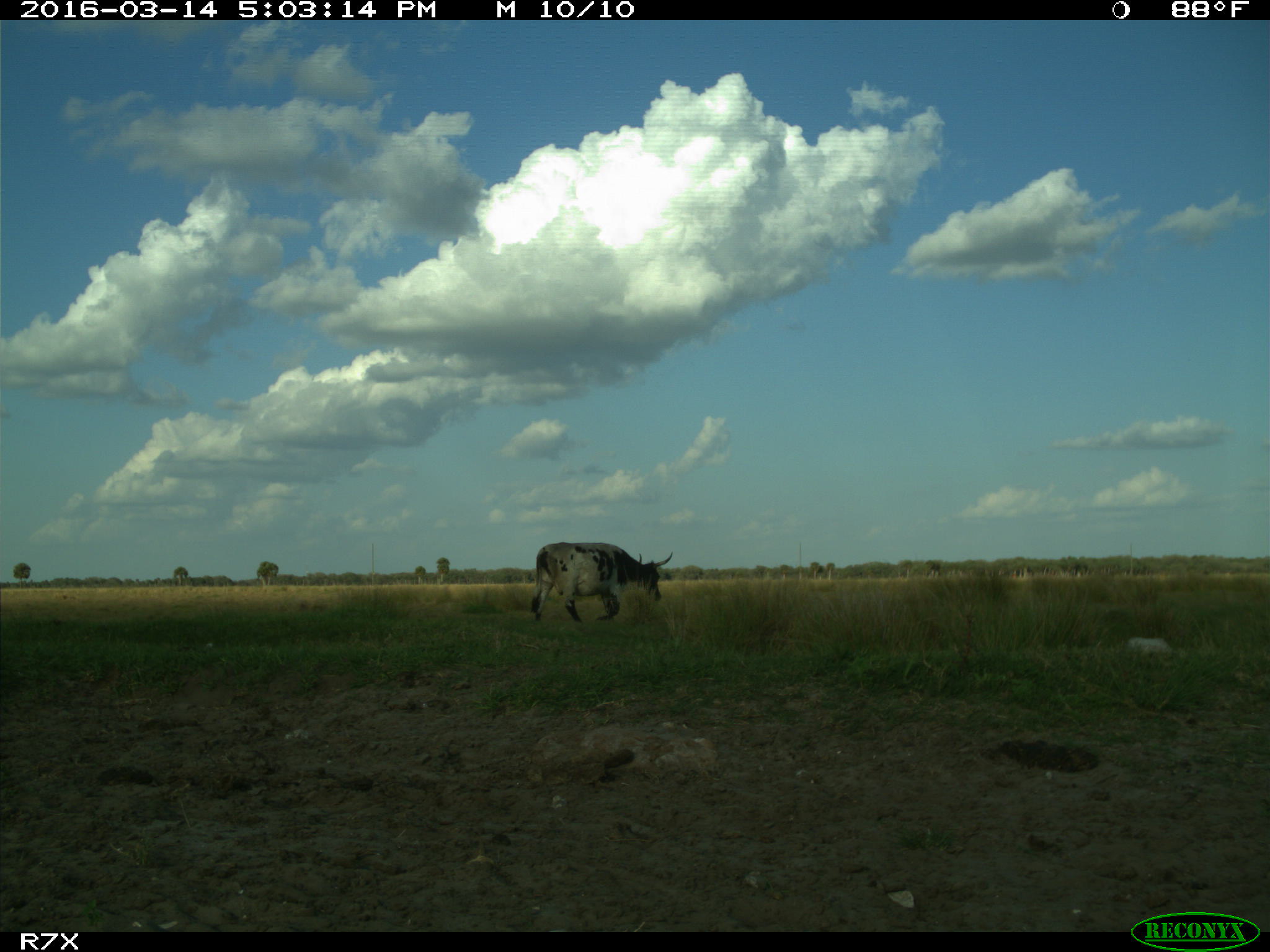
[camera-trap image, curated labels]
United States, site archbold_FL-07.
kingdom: Animalia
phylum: Chordata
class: Mammalia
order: Artiodactyla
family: Bovidae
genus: Bos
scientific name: Bos taurus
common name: domestic cow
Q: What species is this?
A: Bos taurus (domestic cow).